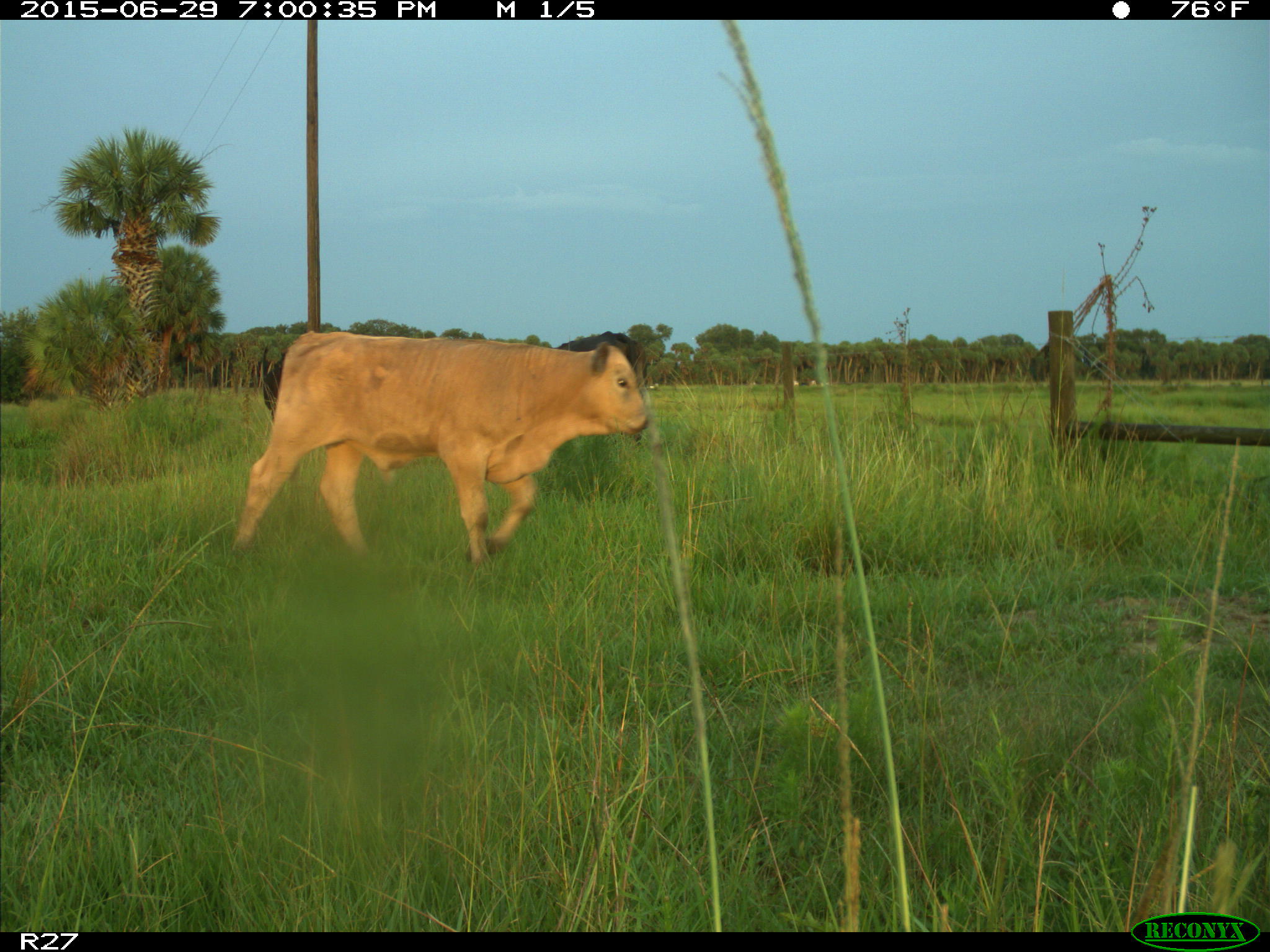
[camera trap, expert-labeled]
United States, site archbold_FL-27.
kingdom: Animalia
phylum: Chordata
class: Mammalia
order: Artiodactyla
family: Bovidae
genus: Bos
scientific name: Bos taurus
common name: domestic cow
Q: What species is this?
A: Bos taurus (domestic cow).